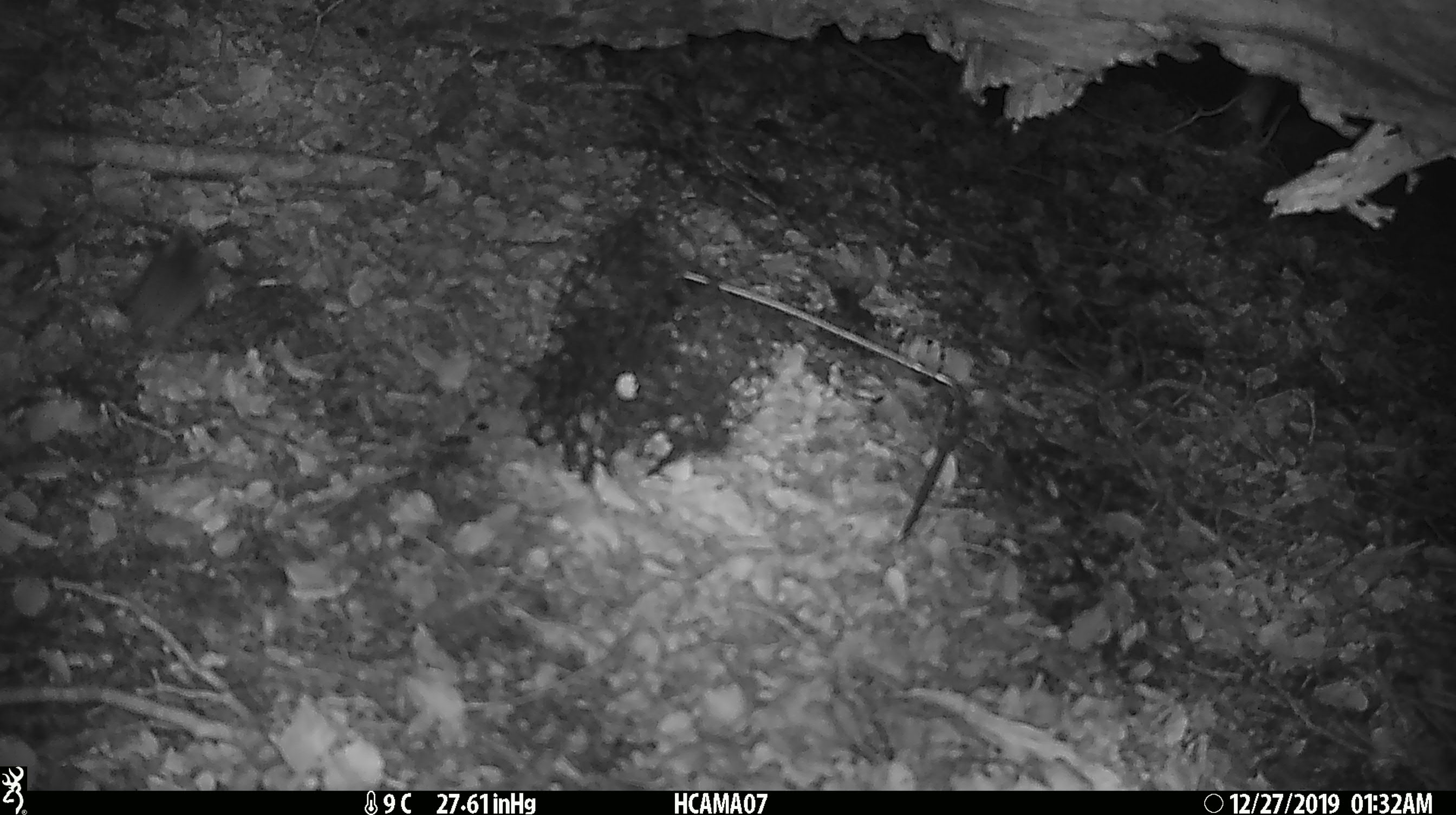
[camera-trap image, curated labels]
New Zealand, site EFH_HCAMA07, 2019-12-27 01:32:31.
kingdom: Animalia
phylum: Chordata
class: Mammalia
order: Rodentia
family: Muridae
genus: Mus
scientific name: Mus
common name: mouse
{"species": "mouse (Mus)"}